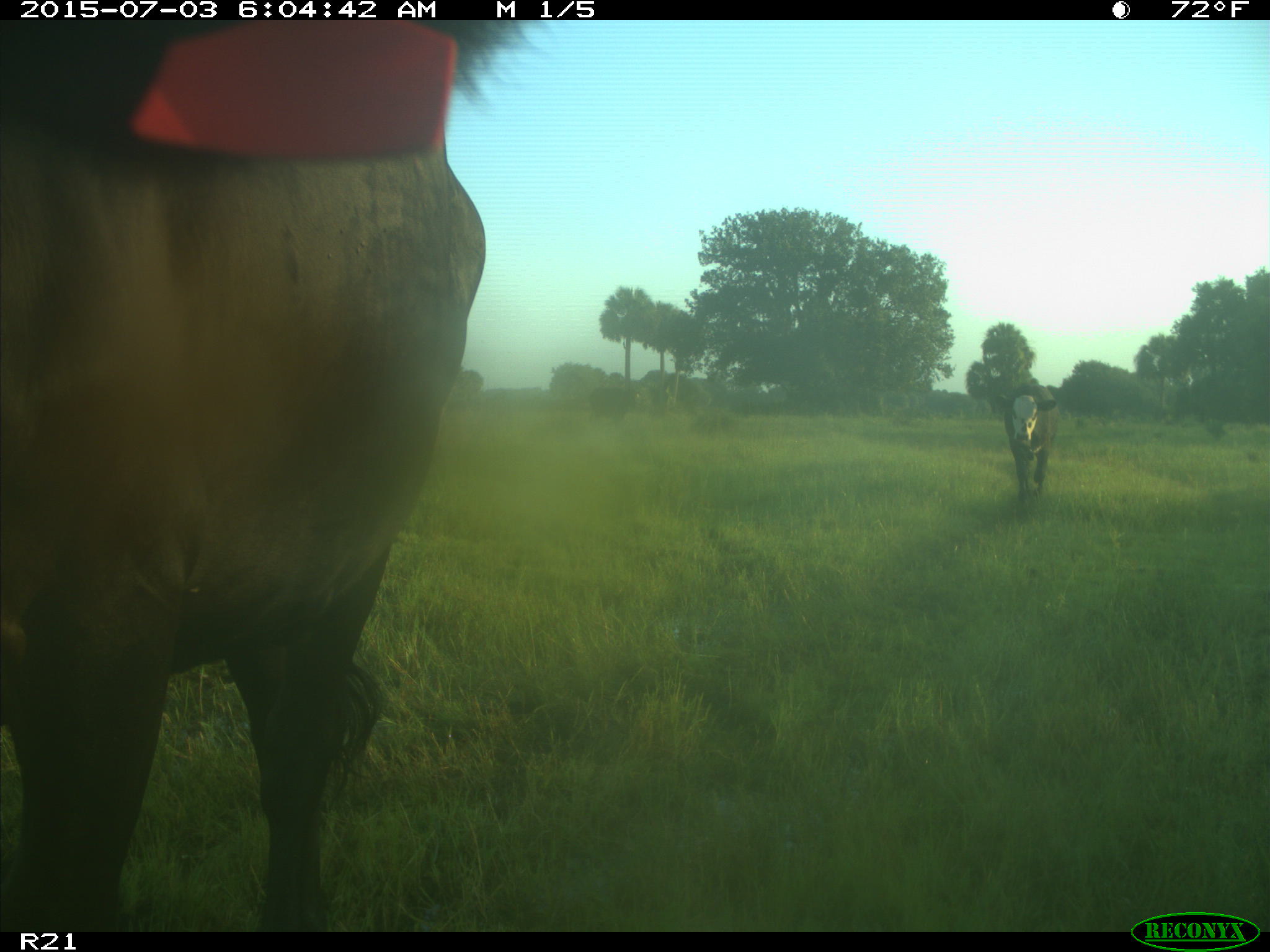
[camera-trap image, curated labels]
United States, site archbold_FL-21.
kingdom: Animalia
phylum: Chordata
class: Mammalia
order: Artiodactyla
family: Bovidae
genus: Bos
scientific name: Bos taurus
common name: domestic cow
Bos taurus (domestic cow).